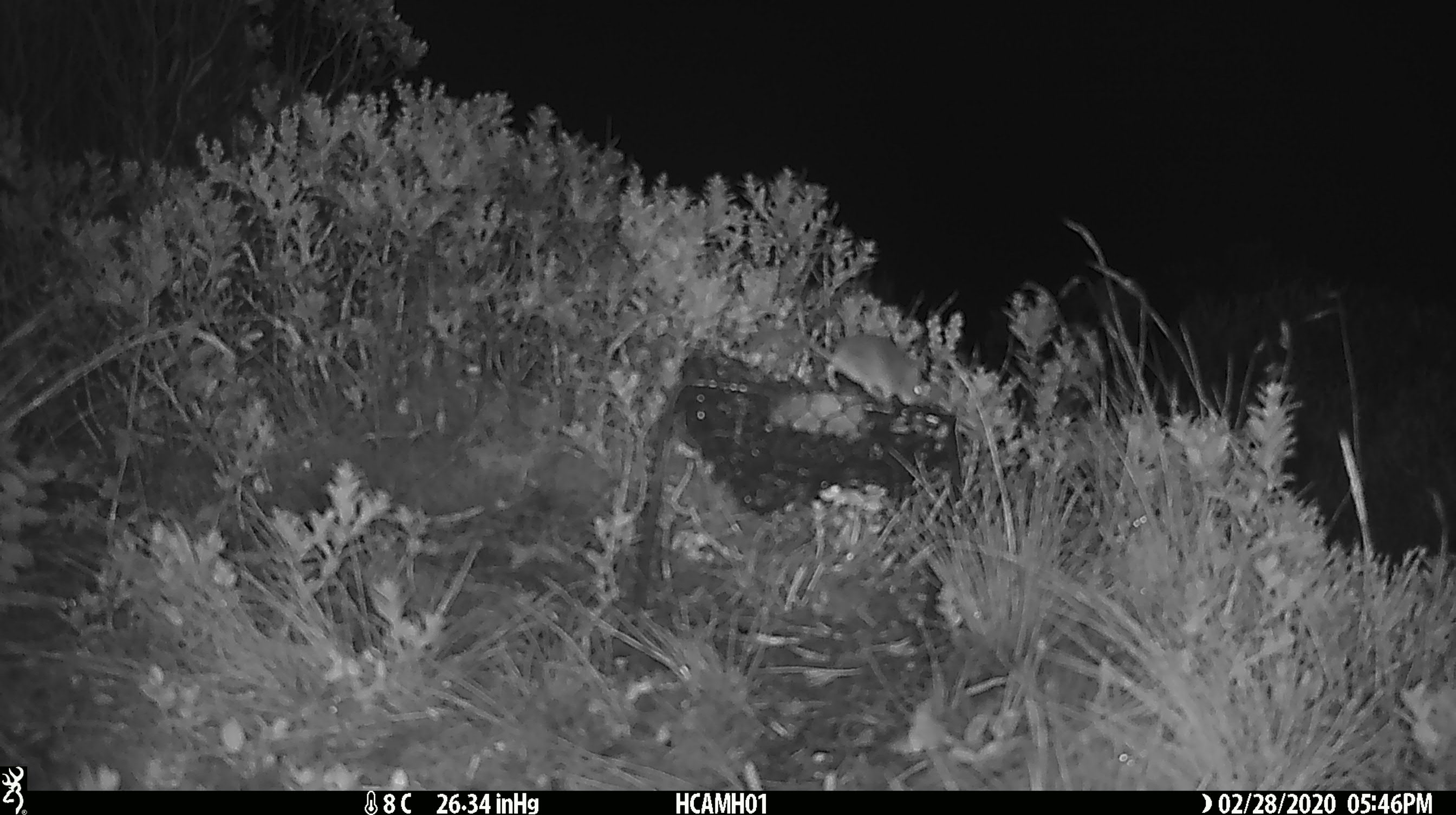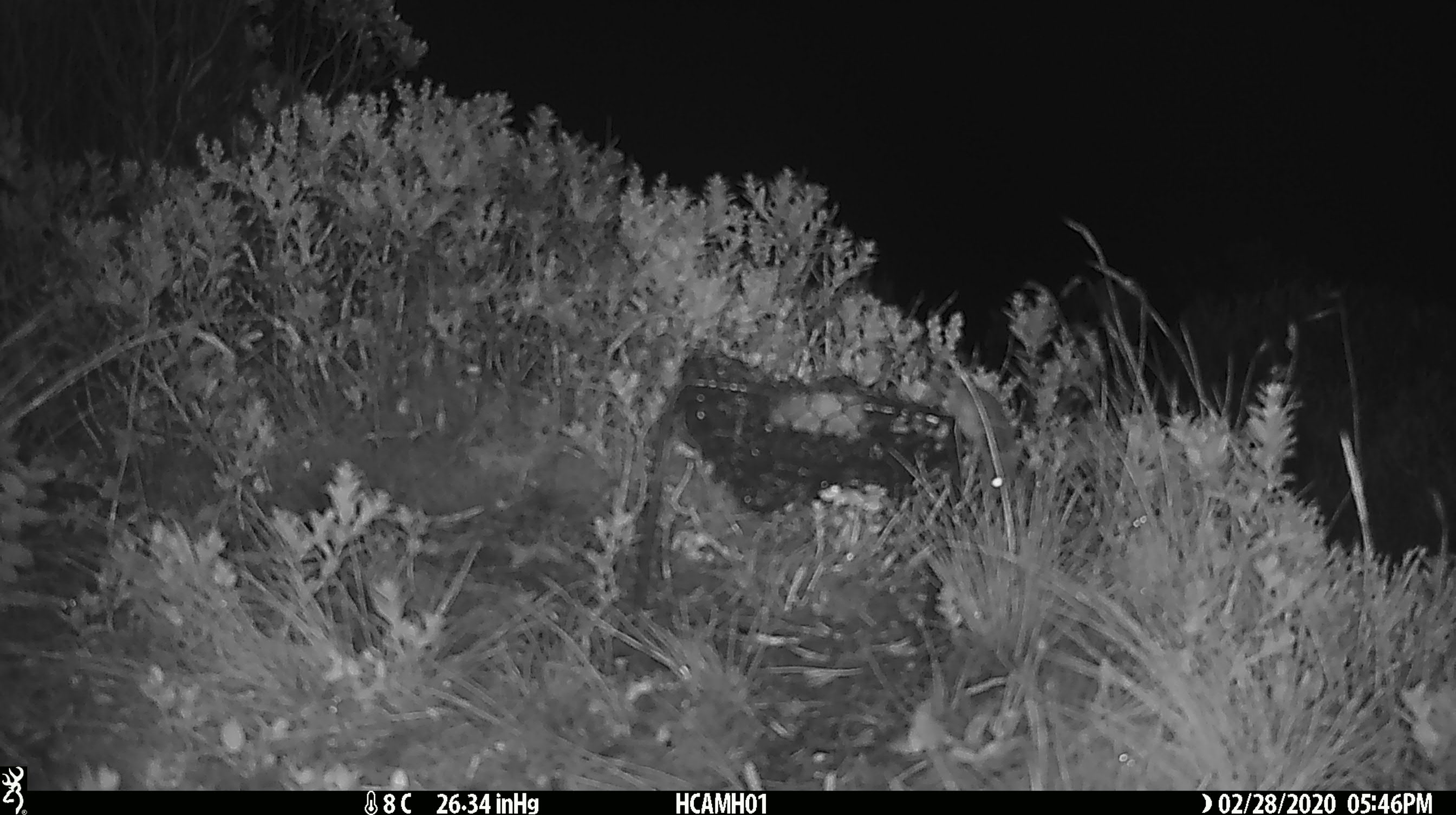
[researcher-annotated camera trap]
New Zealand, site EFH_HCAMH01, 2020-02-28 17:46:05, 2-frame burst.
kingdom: Animalia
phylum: Chordata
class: Mammalia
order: Rodentia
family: Muridae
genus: Mus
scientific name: Mus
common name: mouse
Mouse (Mus).